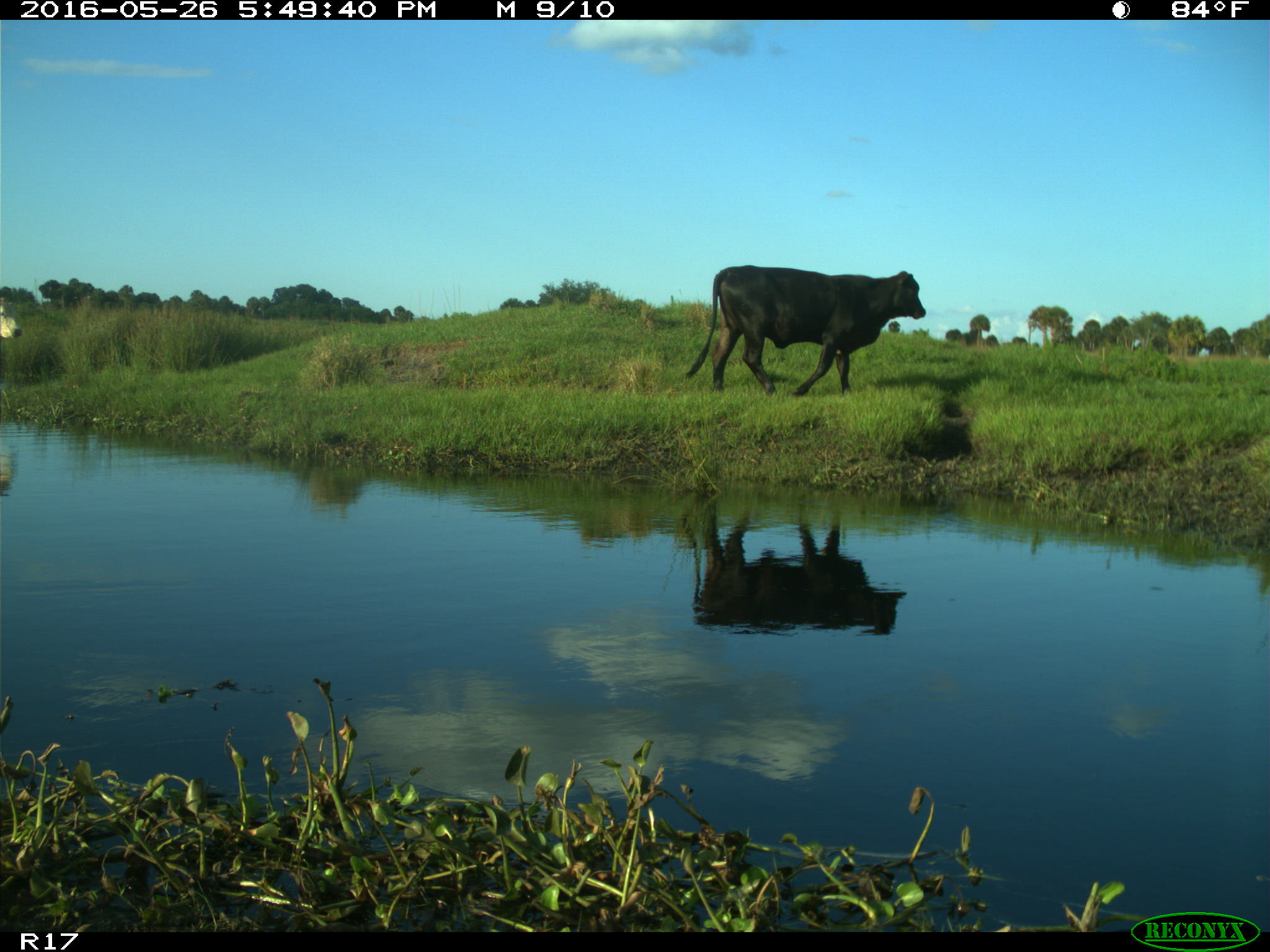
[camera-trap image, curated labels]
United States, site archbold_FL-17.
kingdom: Animalia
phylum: Chordata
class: Mammalia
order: Artiodactyla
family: Bovidae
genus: Bos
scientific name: Bos taurus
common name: domestic cow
Bos taurus (domestic cow).